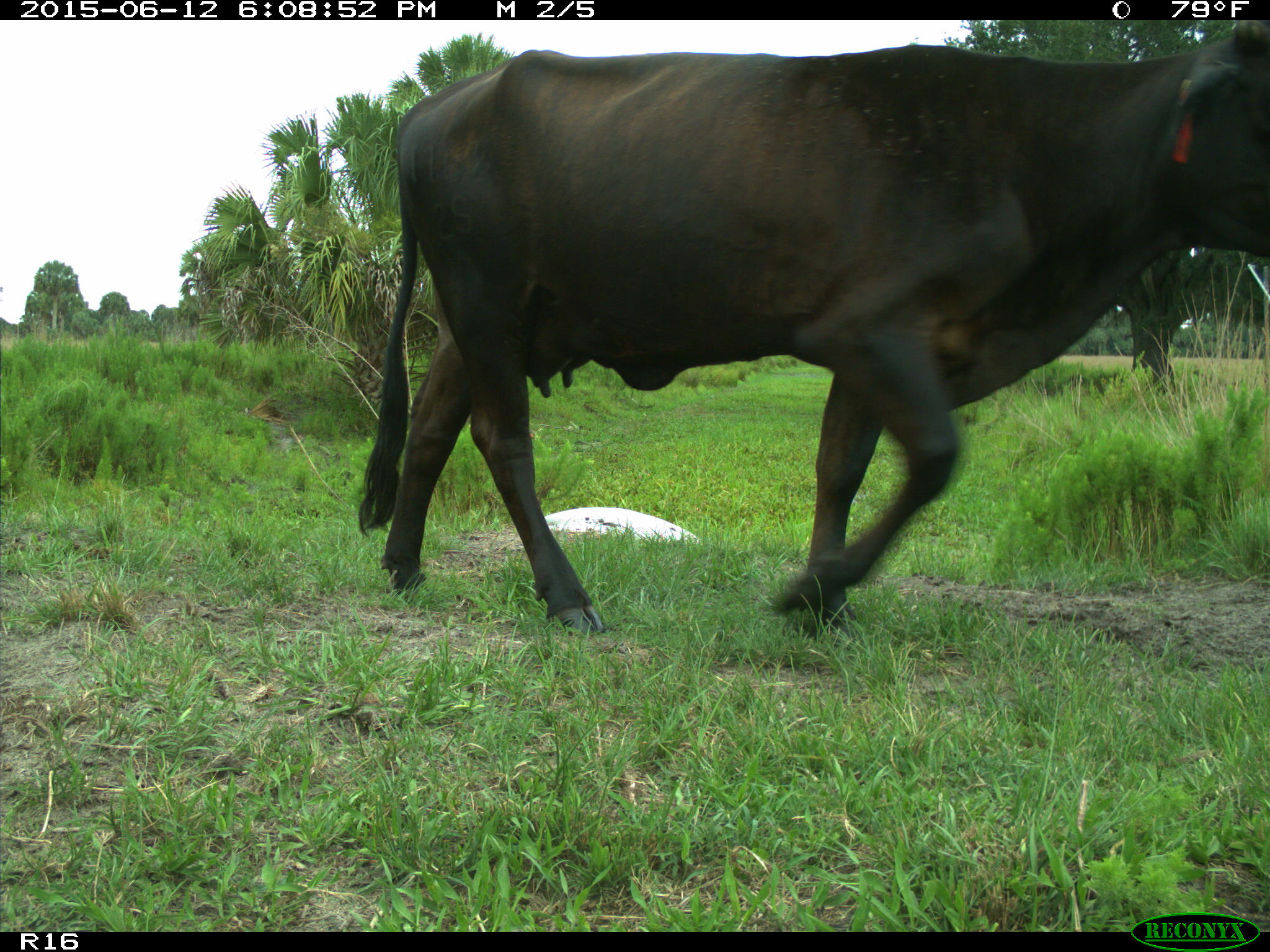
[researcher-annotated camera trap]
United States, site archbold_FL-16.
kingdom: Animalia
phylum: Chordata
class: Mammalia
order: Artiodactyla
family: Bovidae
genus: Bos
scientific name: Bos taurus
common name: domestic cow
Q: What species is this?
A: Bos taurus (domestic cow).